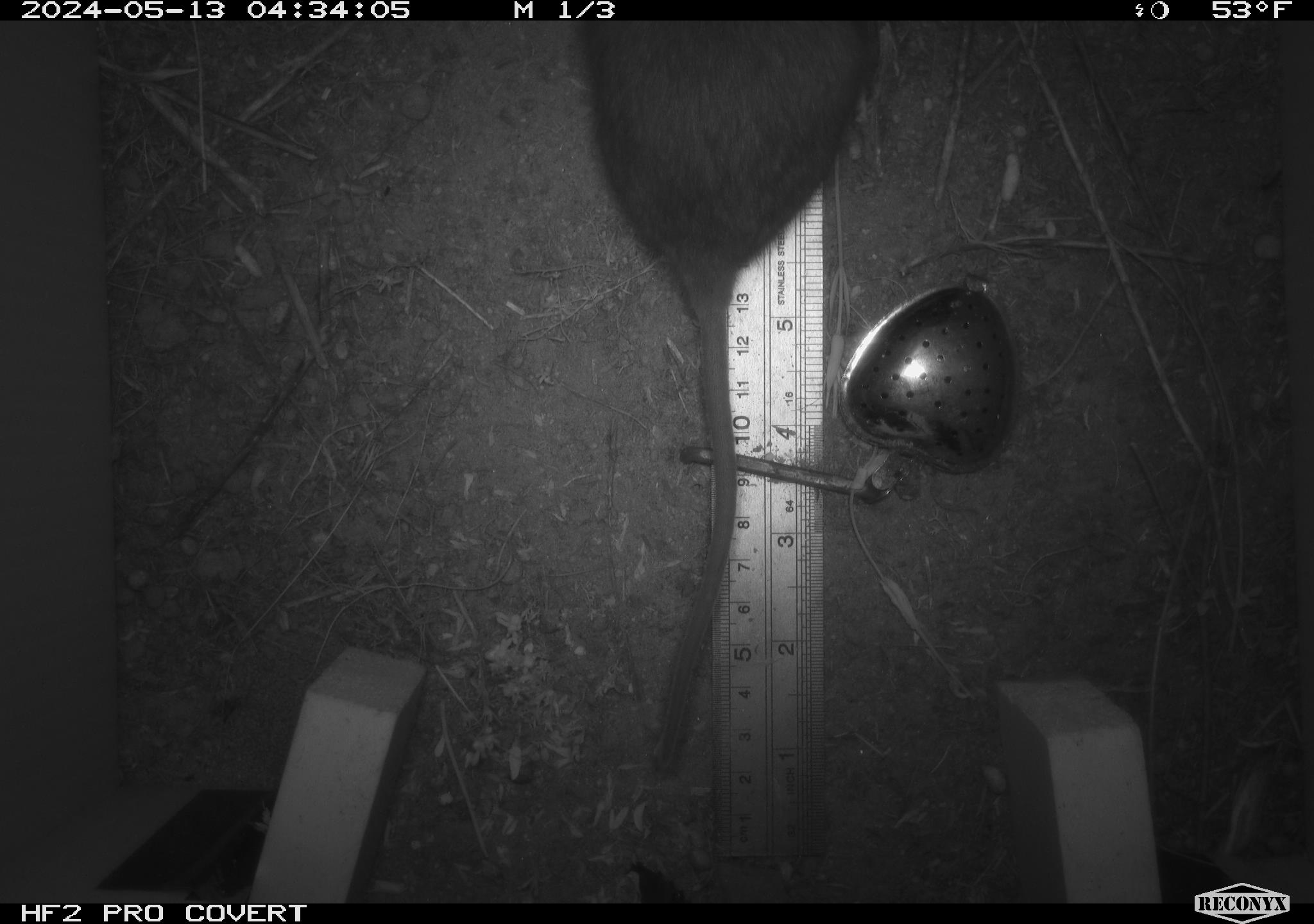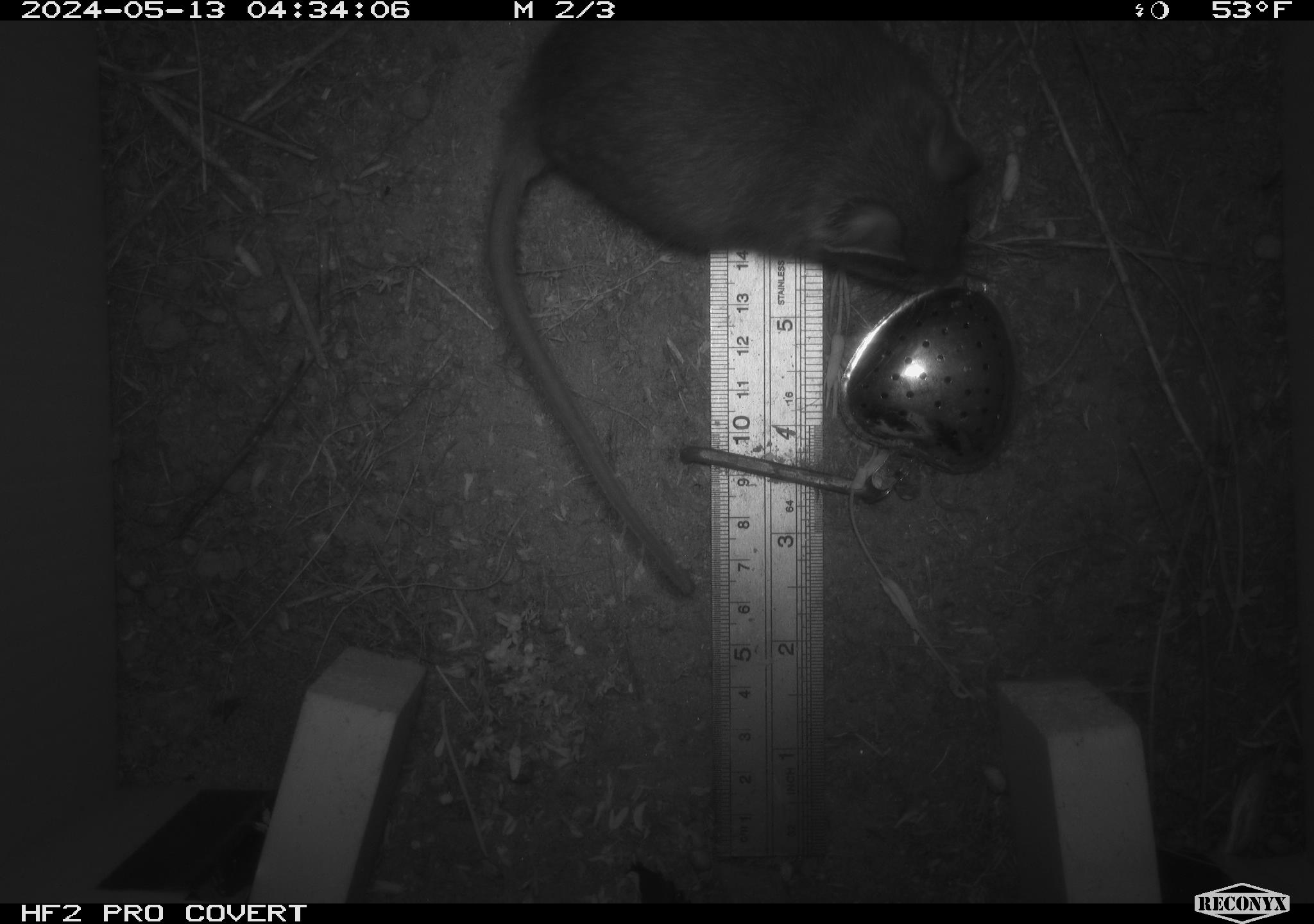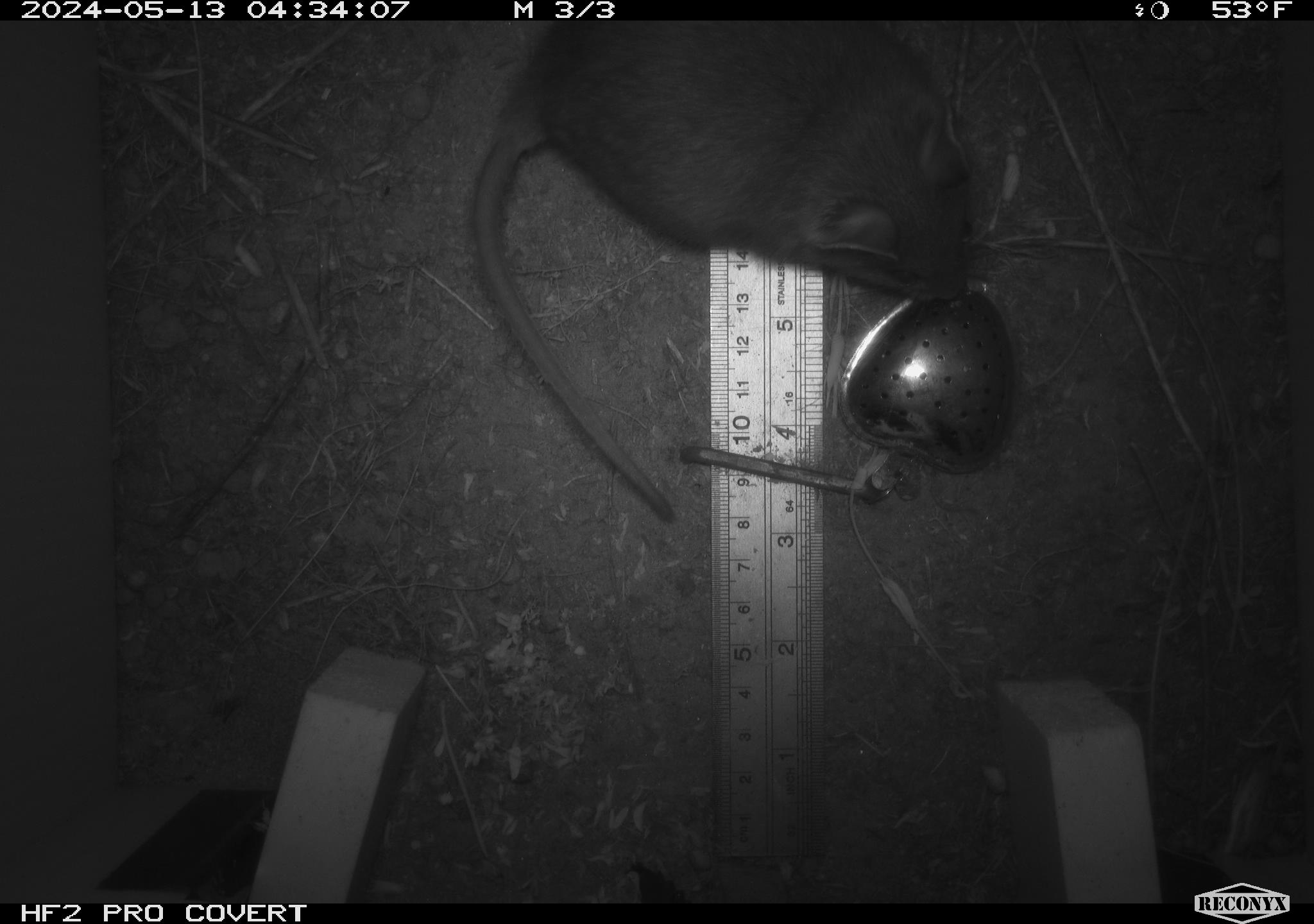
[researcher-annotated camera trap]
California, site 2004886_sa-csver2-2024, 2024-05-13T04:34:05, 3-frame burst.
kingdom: Animalia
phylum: Chordata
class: Mammalia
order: Rodentia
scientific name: Rodentia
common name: rodent